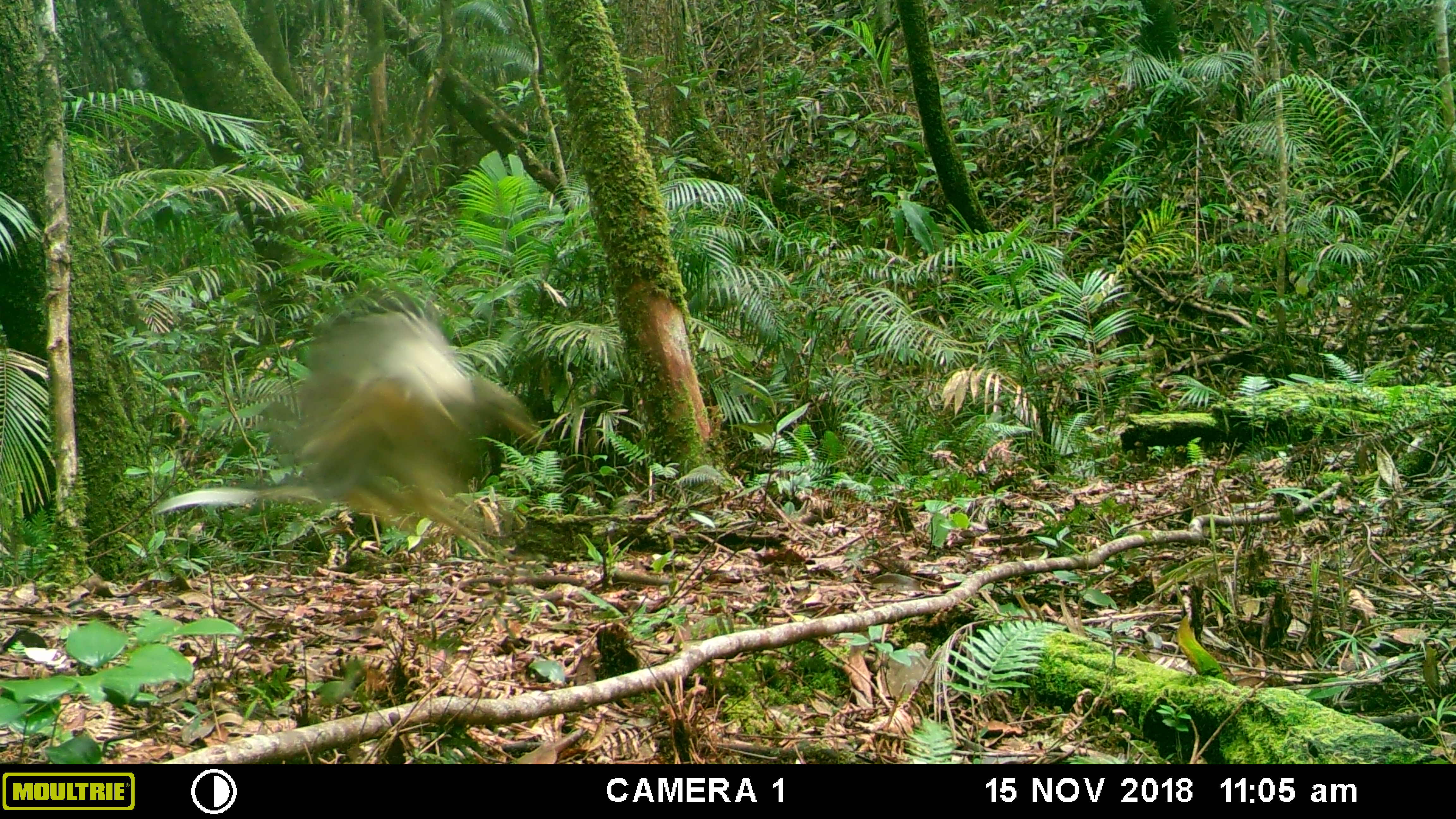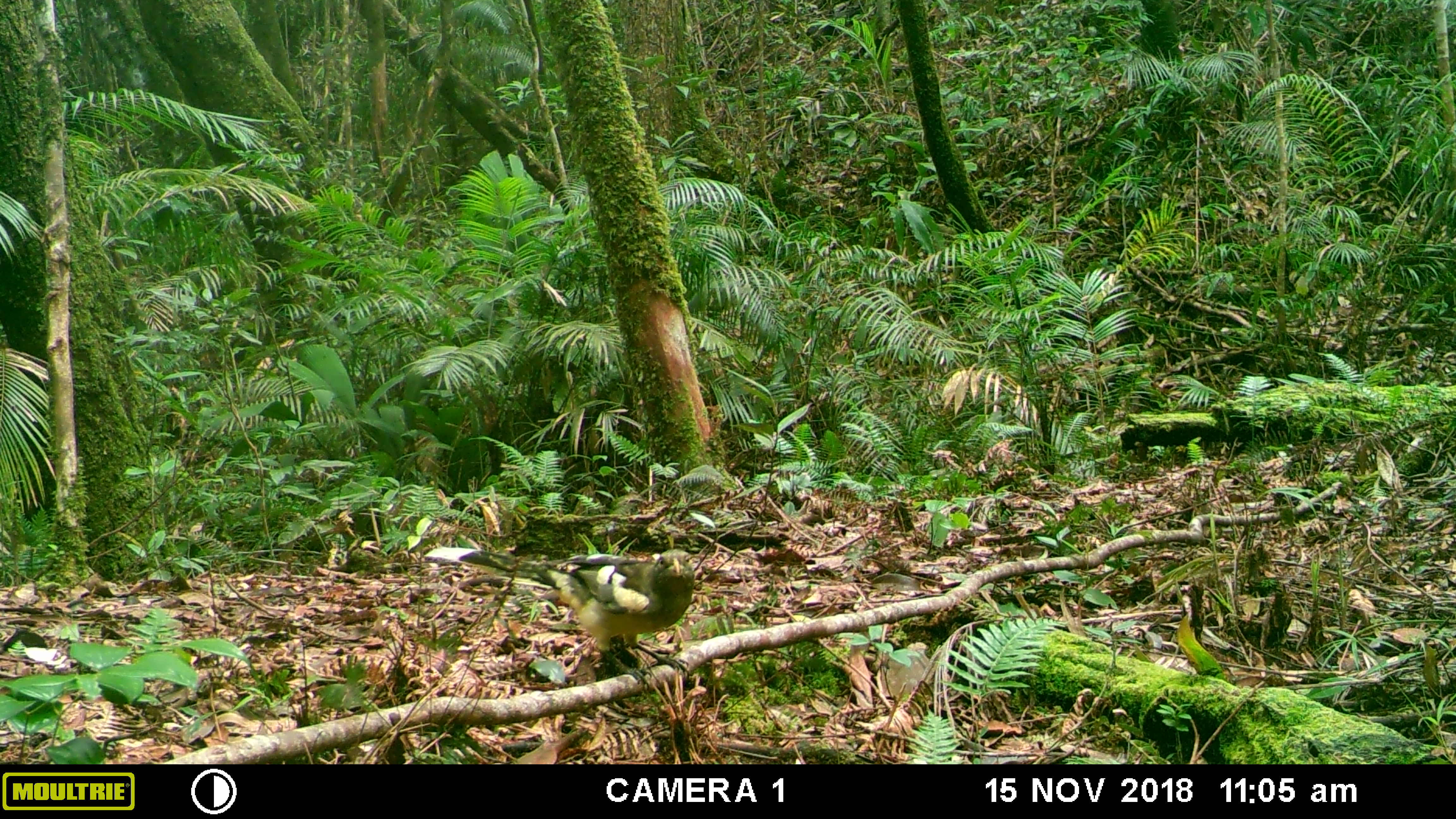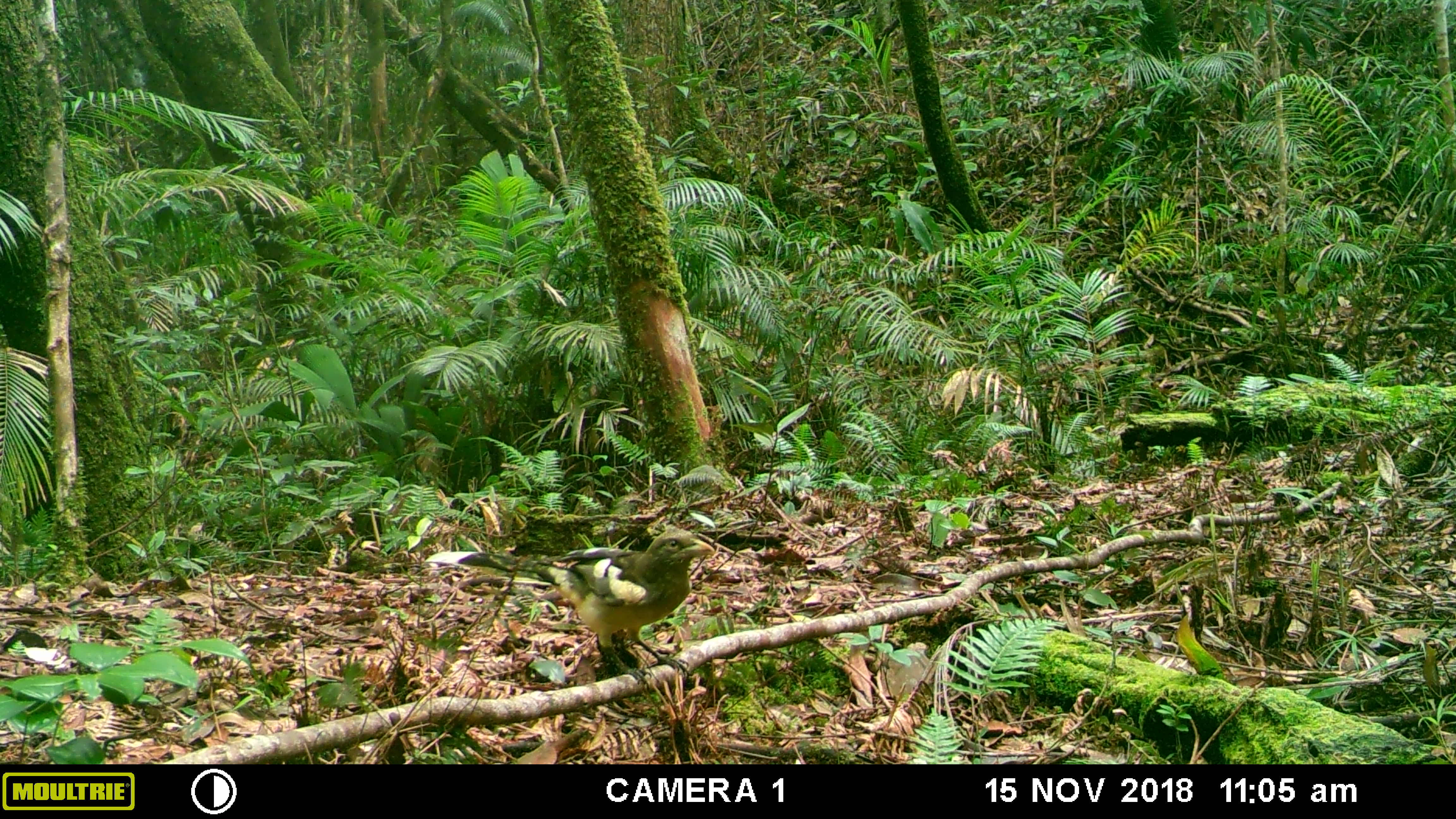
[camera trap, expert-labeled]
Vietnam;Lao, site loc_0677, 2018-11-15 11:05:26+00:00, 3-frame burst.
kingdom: Animalia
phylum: Chordata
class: Aves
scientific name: Aves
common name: bird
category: unidentified bird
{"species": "unidentified bird (bird) (Aves)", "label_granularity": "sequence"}